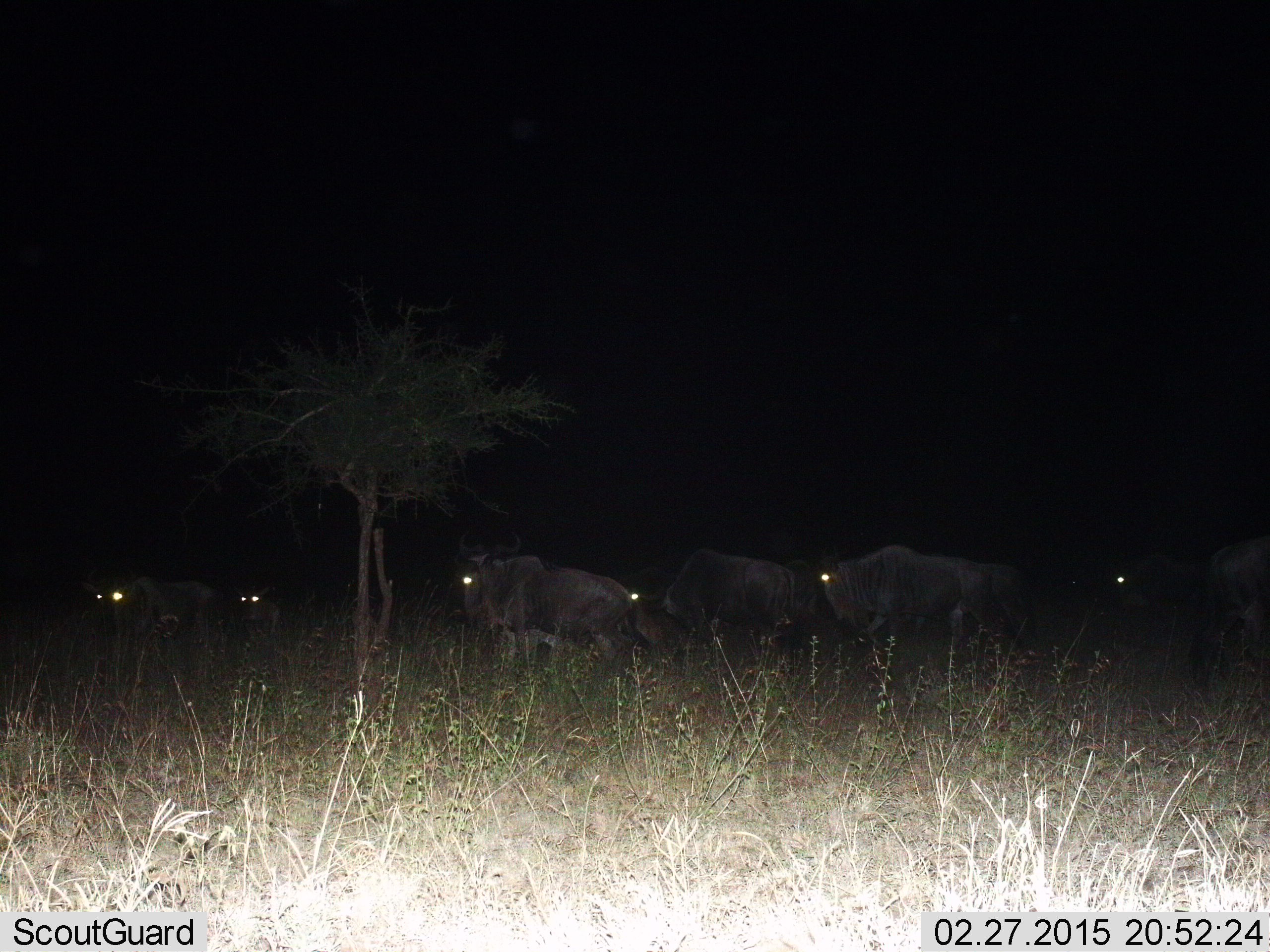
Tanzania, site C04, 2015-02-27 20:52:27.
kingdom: Animalia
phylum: Chordata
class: Mammalia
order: Artiodactyla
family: Bovidae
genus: Connochaetes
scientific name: Connochaetes taurinus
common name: blue wildebeest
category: wildebeest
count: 6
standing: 20%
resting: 10%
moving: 70%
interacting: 0%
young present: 10%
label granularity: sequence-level